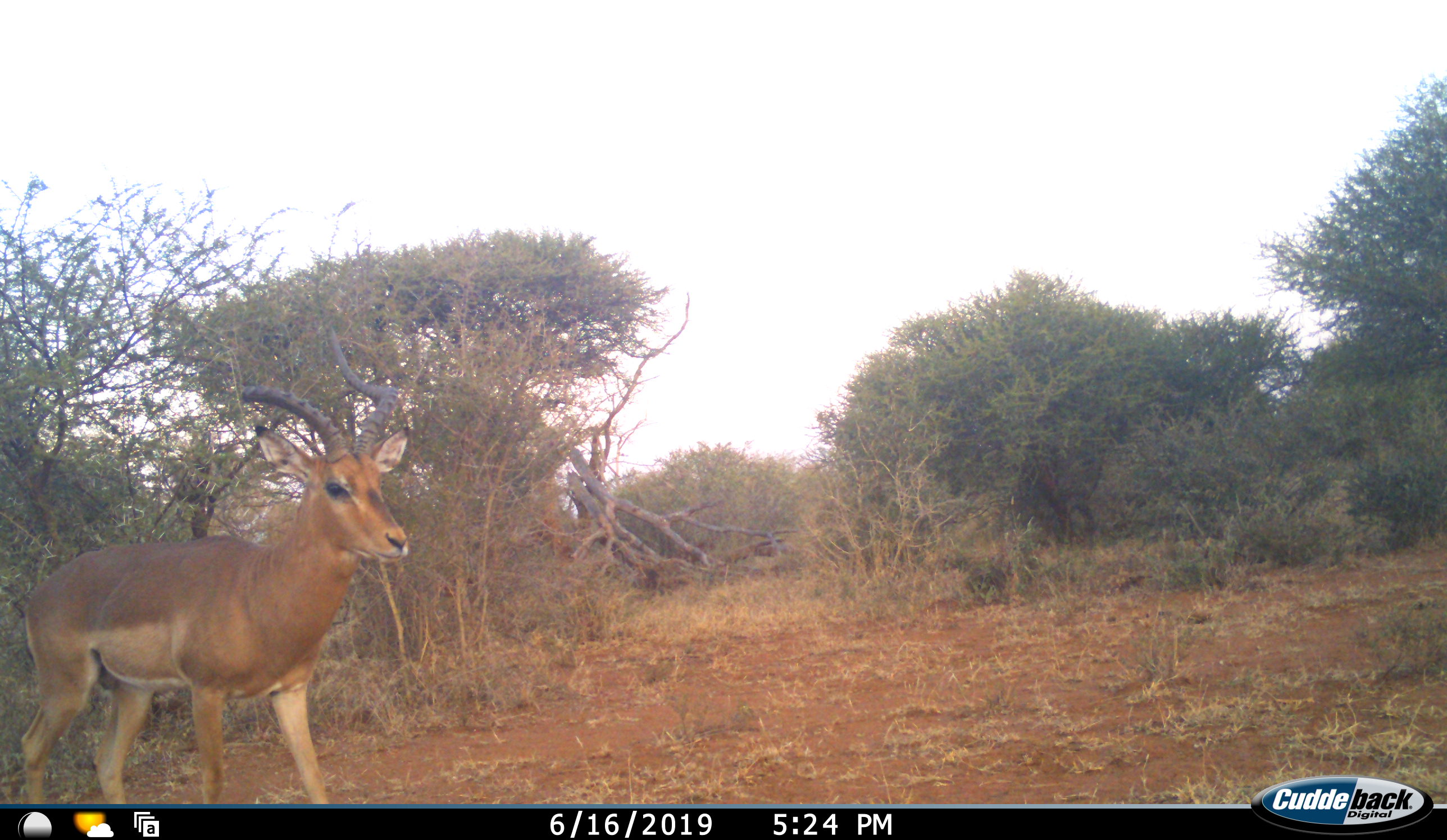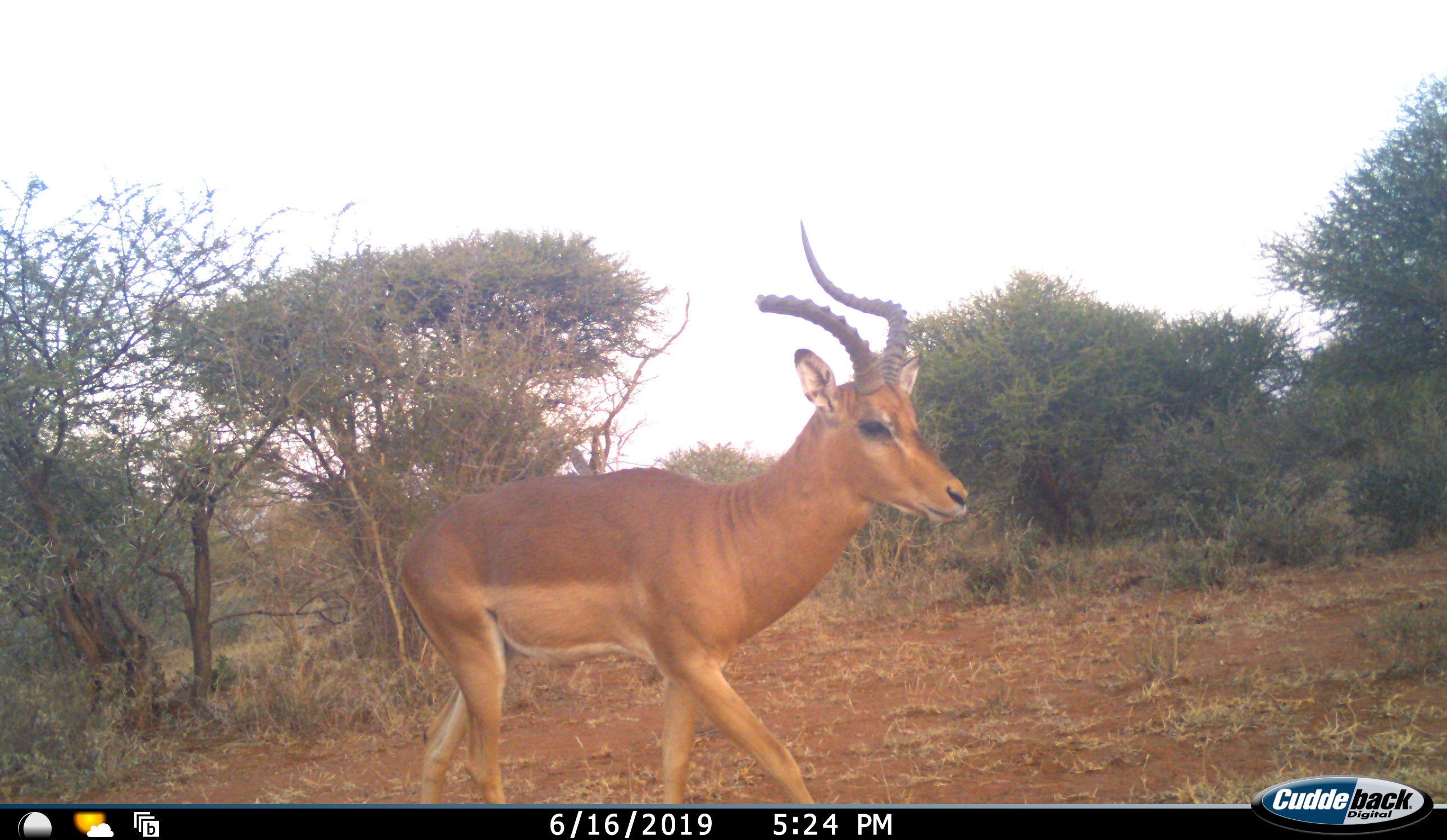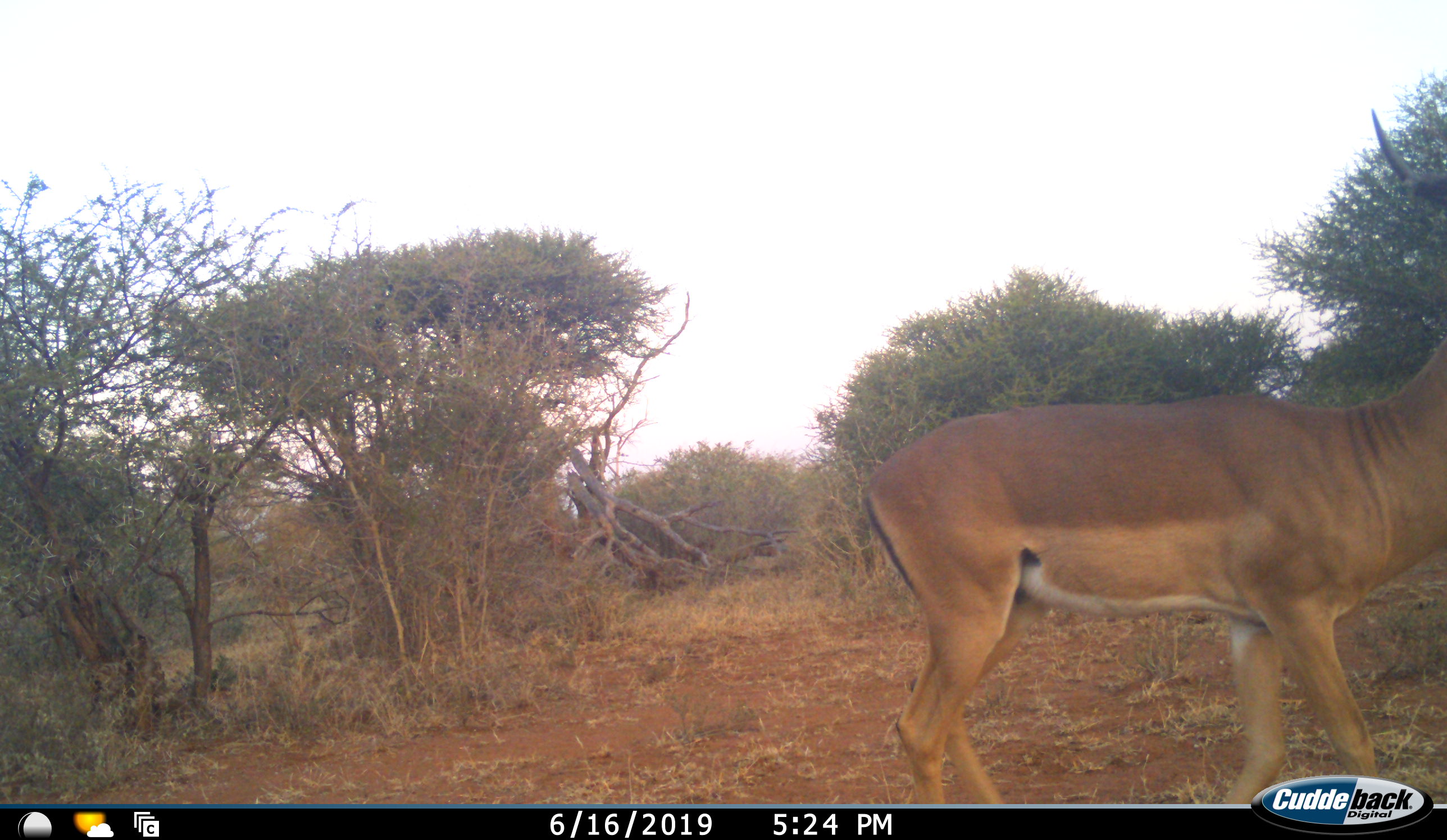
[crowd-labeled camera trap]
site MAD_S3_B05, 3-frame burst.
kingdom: Animalia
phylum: Chordata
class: Mammalia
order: Artiodactyla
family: Bovidae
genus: Aepyceros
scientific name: Aepyceros melampus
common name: impala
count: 1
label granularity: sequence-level